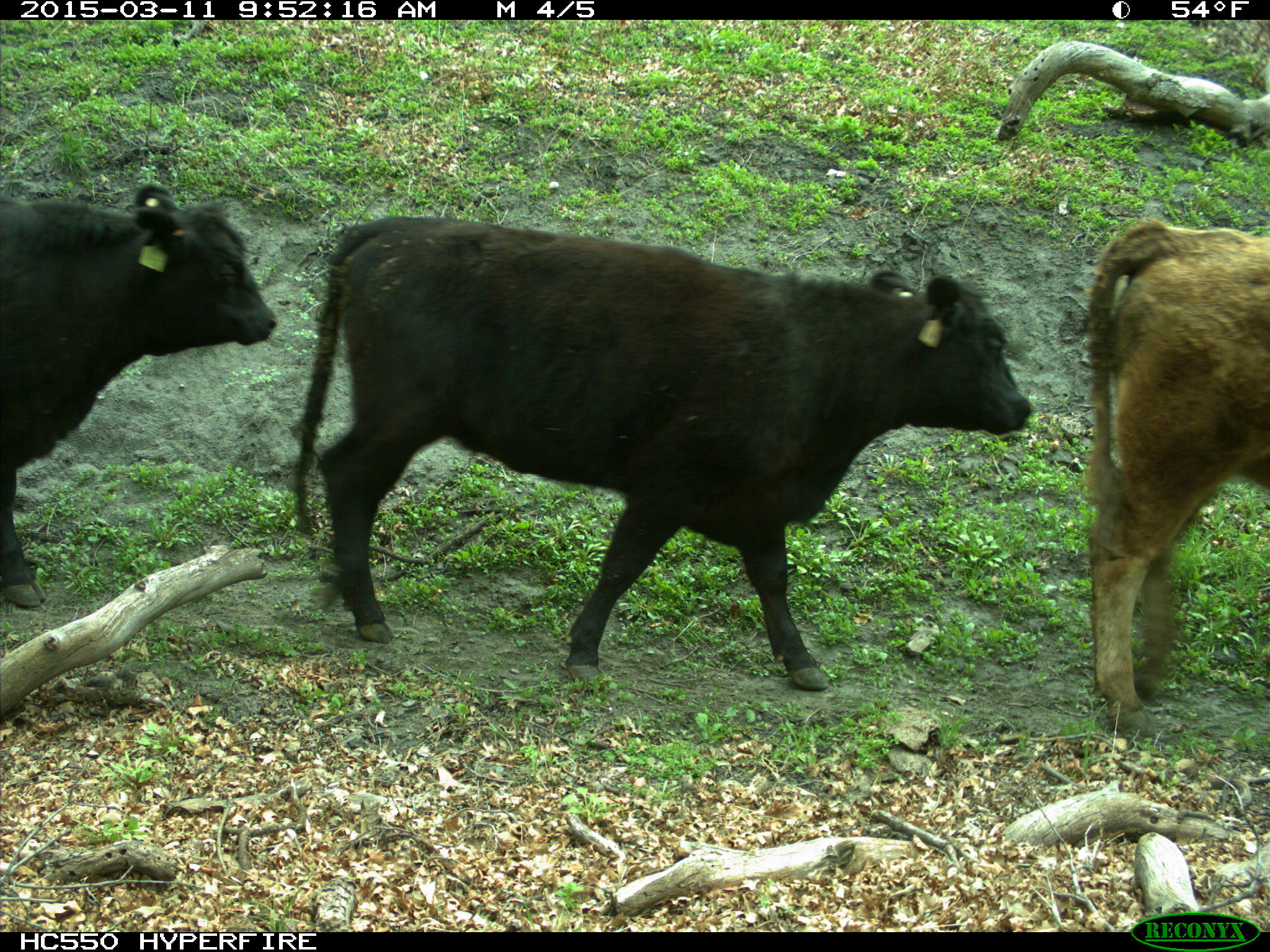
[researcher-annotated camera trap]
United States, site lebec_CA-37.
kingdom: Animalia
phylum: Chordata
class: Mammalia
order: Artiodactyla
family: Bovidae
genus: Bos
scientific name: Bos taurus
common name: domestic cow